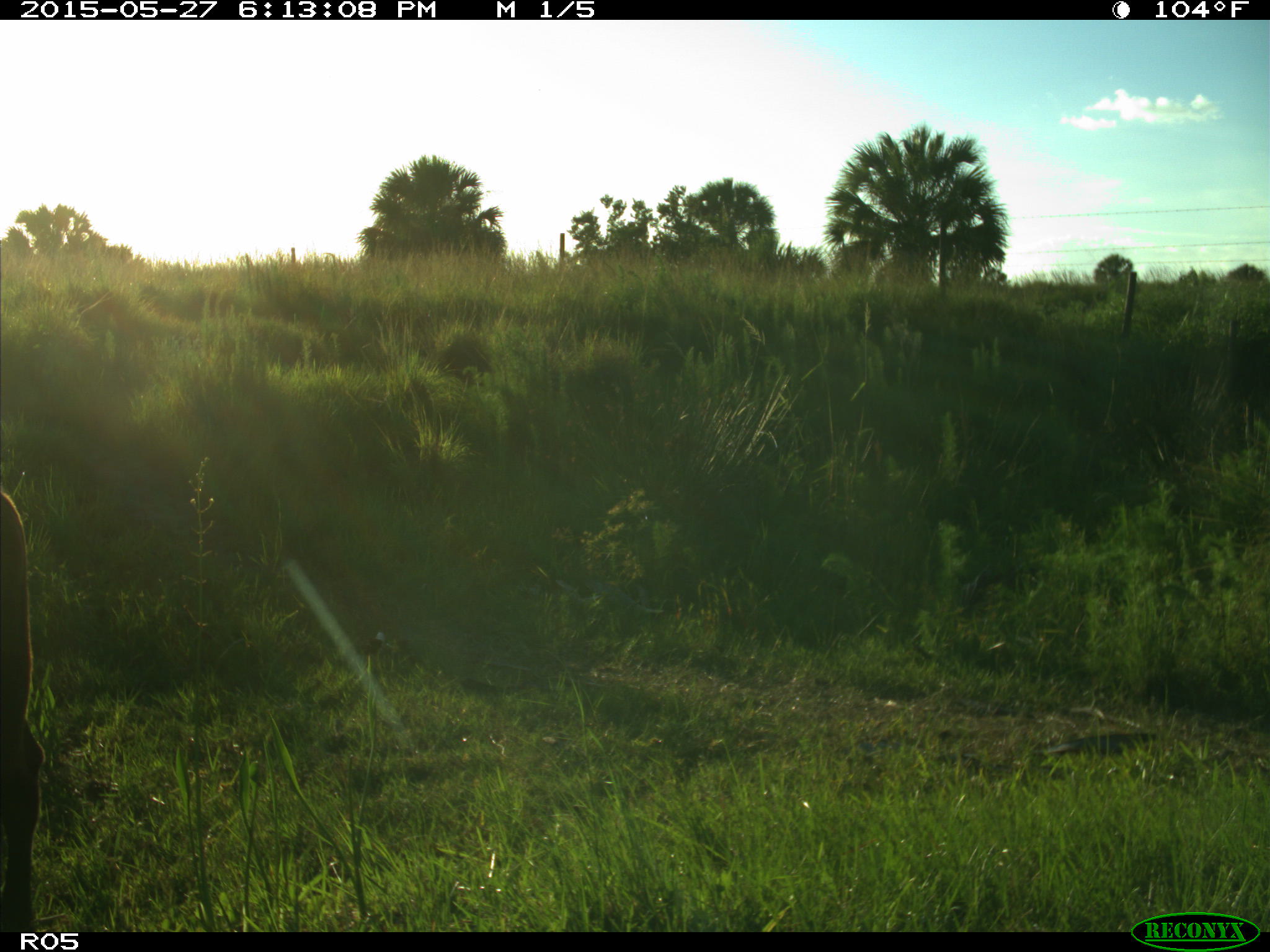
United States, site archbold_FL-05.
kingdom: Animalia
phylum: Chordata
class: Mammalia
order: Artiodactyla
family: Bovidae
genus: Bos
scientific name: Bos taurus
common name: domestic cow